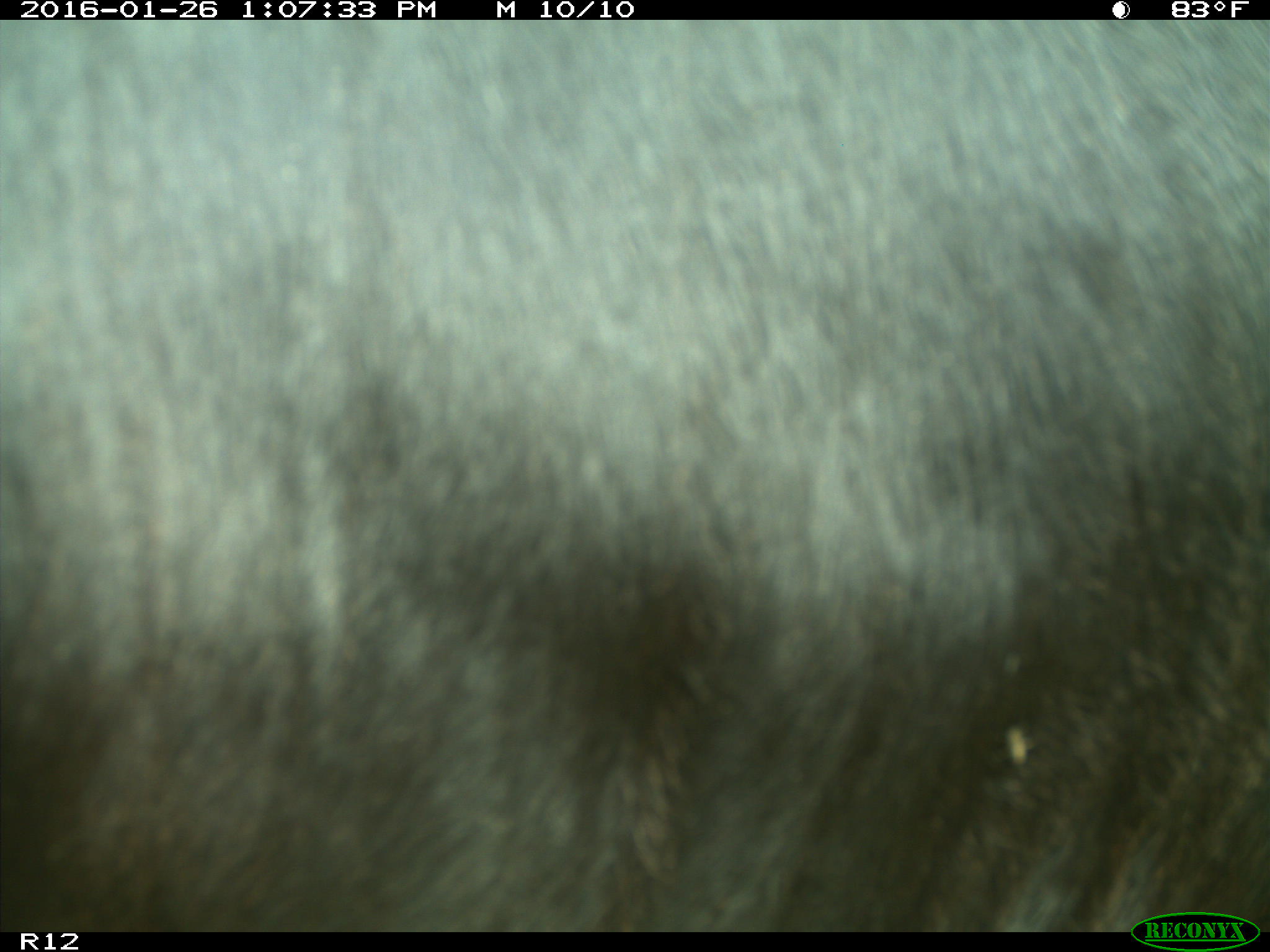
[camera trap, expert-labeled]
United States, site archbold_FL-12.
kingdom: Animalia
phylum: Chordata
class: Mammalia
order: Artiodactyla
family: Bovidae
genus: Bos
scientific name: Bos taurus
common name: domestic cow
Bos taurus (domestic cow).